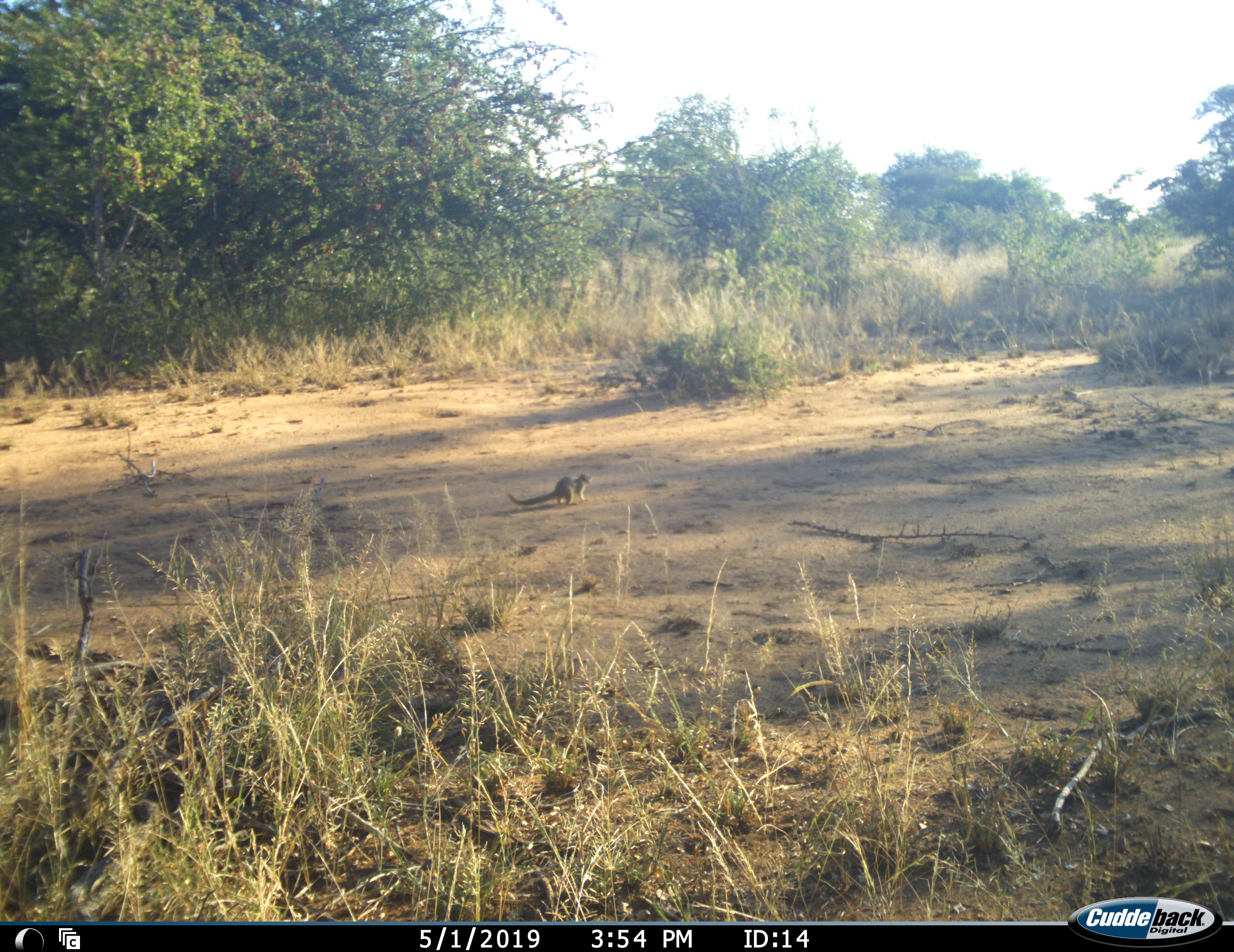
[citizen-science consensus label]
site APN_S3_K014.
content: unidentified animal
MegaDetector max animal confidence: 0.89